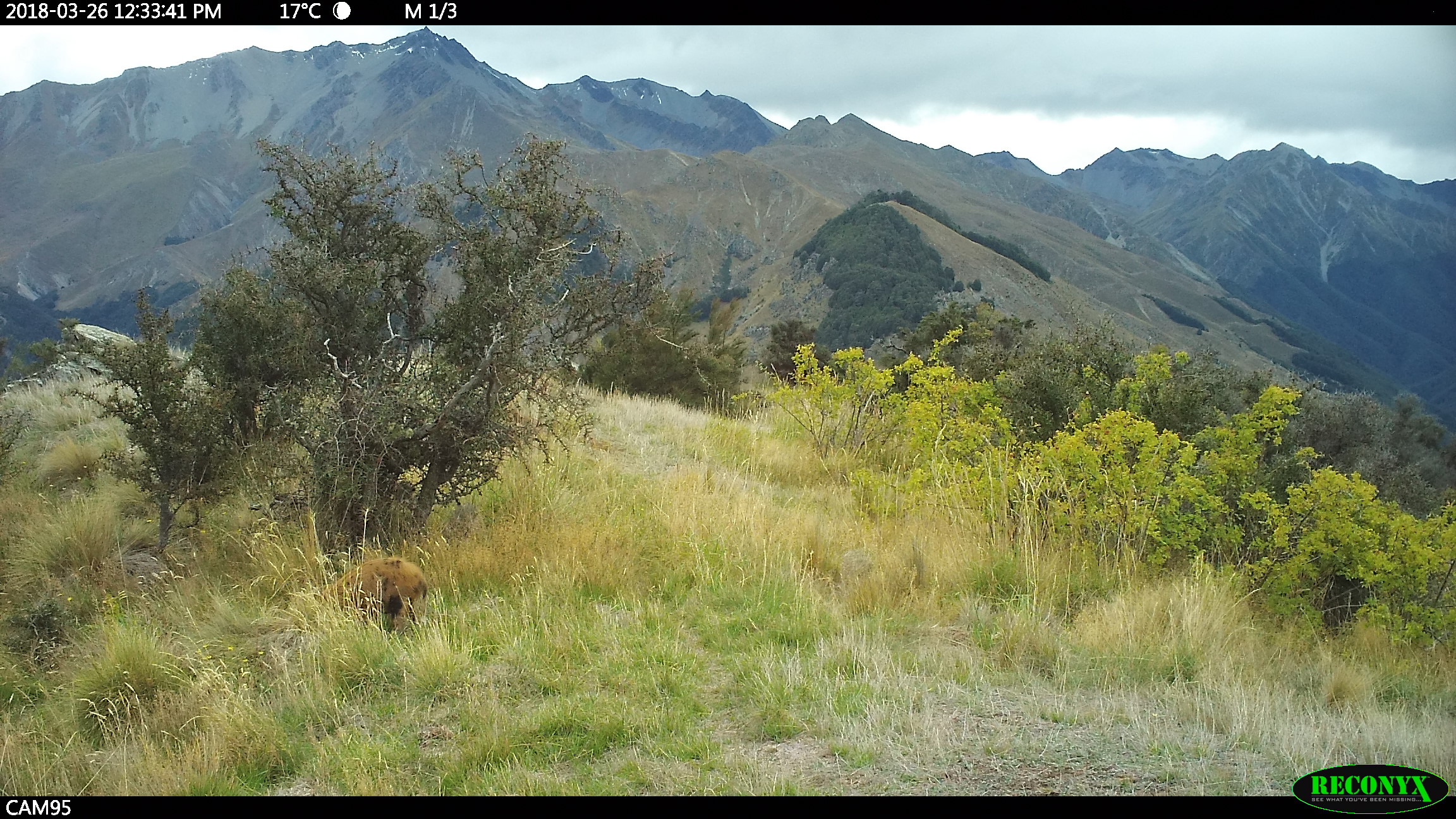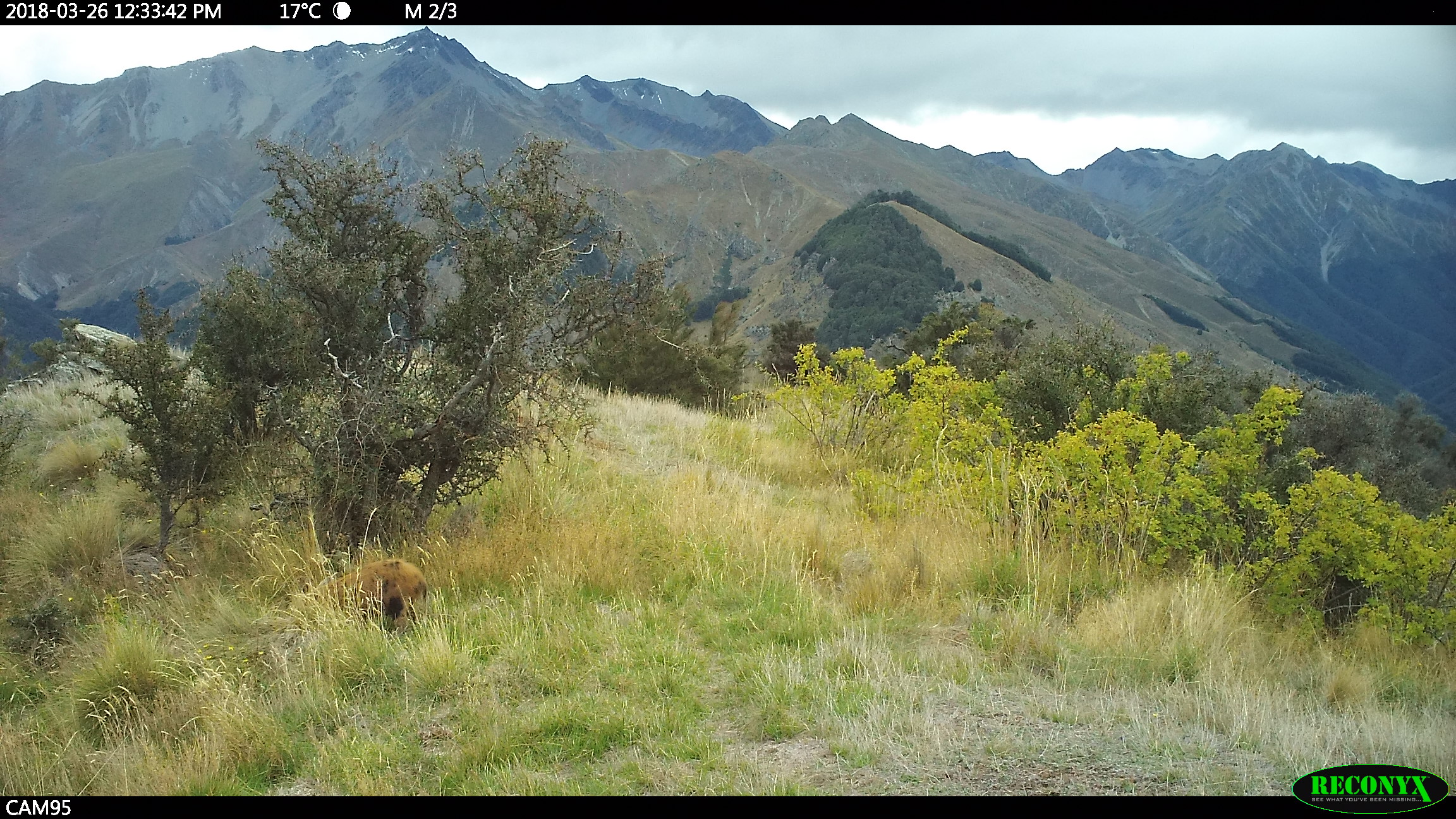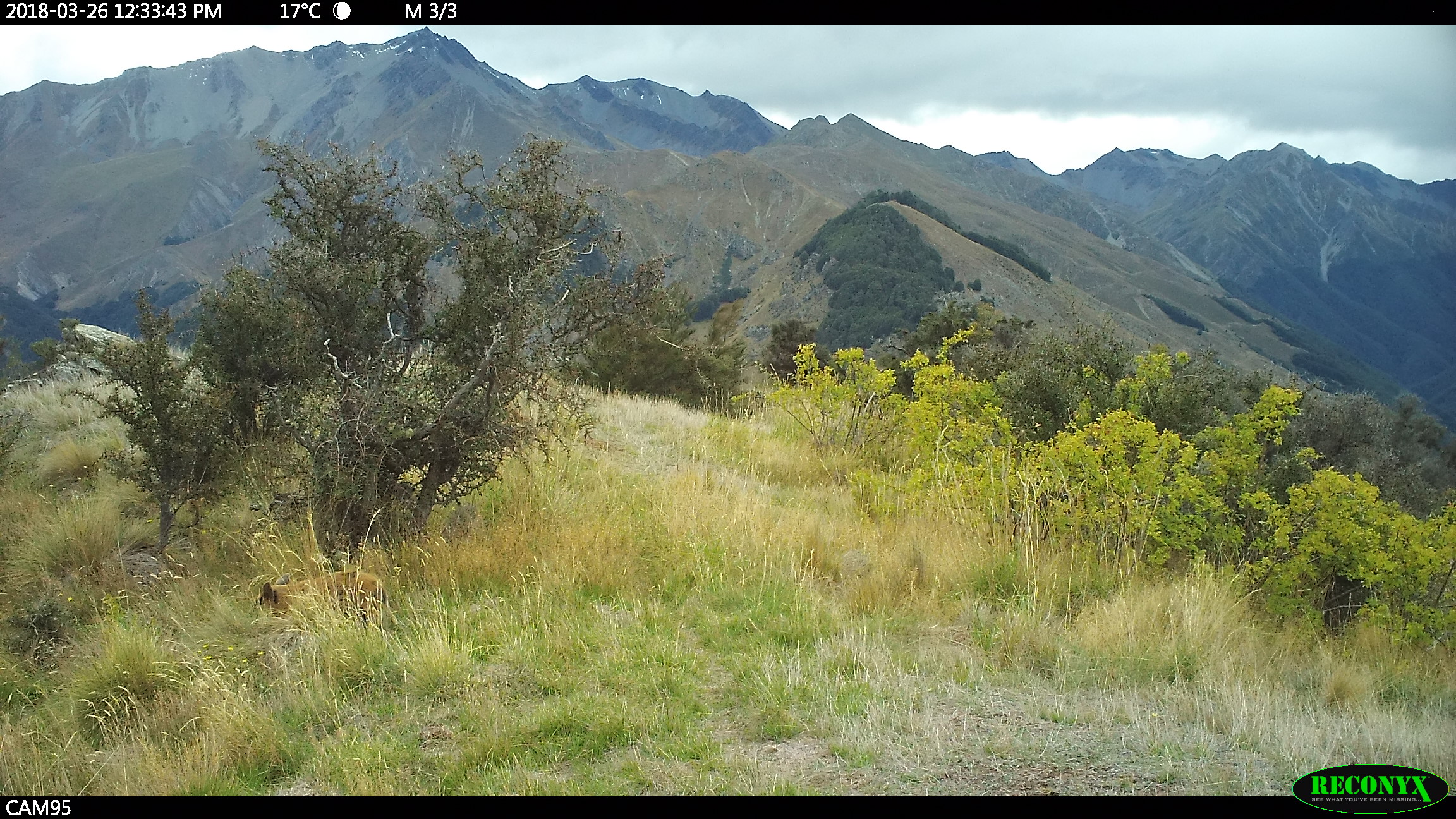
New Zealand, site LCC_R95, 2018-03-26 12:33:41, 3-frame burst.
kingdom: Animalia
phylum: Chordata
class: Mammalia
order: Artiodactyla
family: Suidae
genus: Sus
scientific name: Sus scrofa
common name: pig